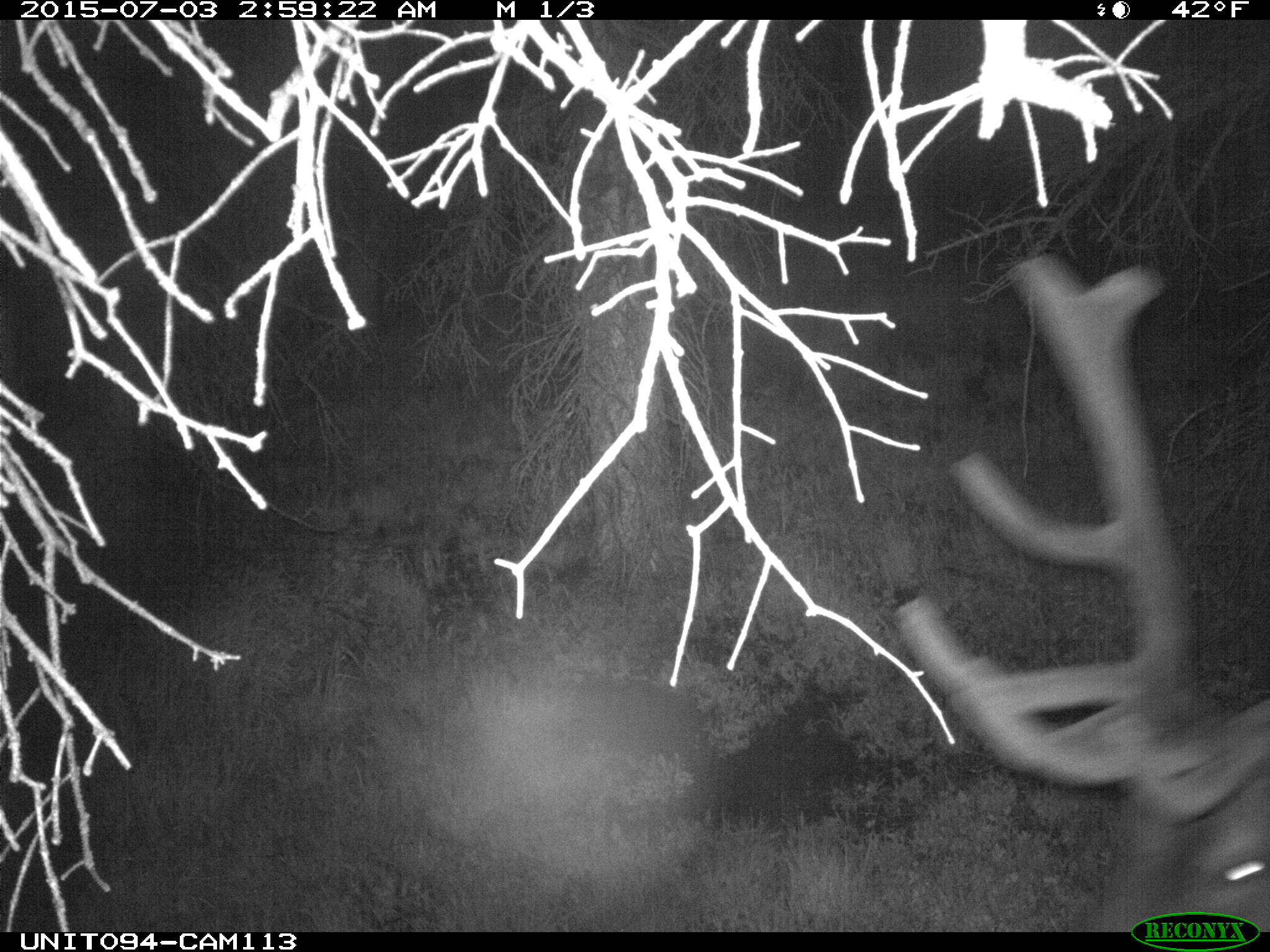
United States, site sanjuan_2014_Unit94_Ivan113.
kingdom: Animalia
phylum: Chordata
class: Mammalia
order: Artiodactyla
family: Cervidae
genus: Cervus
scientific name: Cervus elaphus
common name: red deer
Cervus elaphus (red deer).